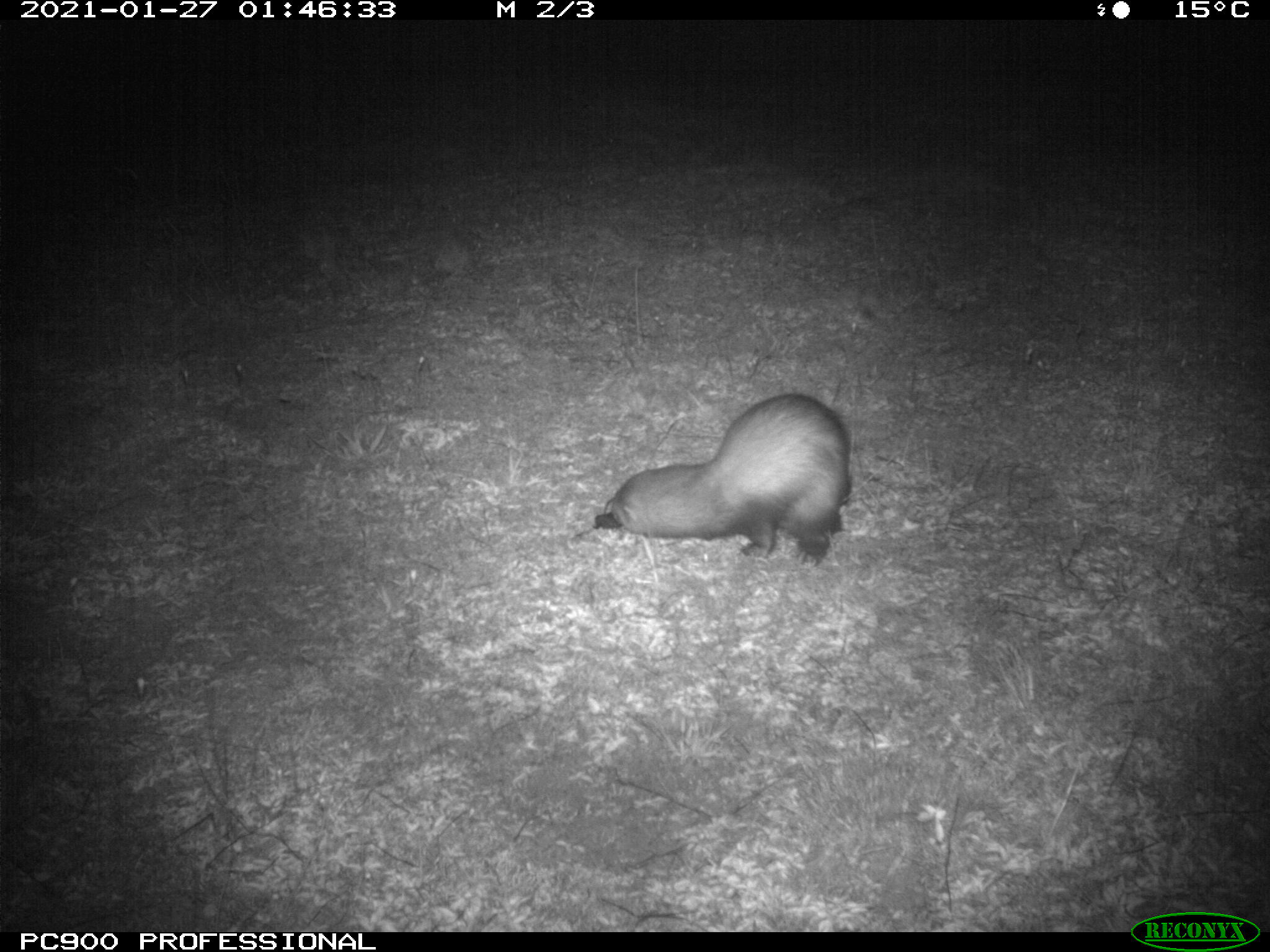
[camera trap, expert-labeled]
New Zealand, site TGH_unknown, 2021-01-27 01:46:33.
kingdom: Animalia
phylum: Chordata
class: Mammalia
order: Carnivora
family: Mustelidae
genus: Mustela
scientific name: Mustela furo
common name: ferret